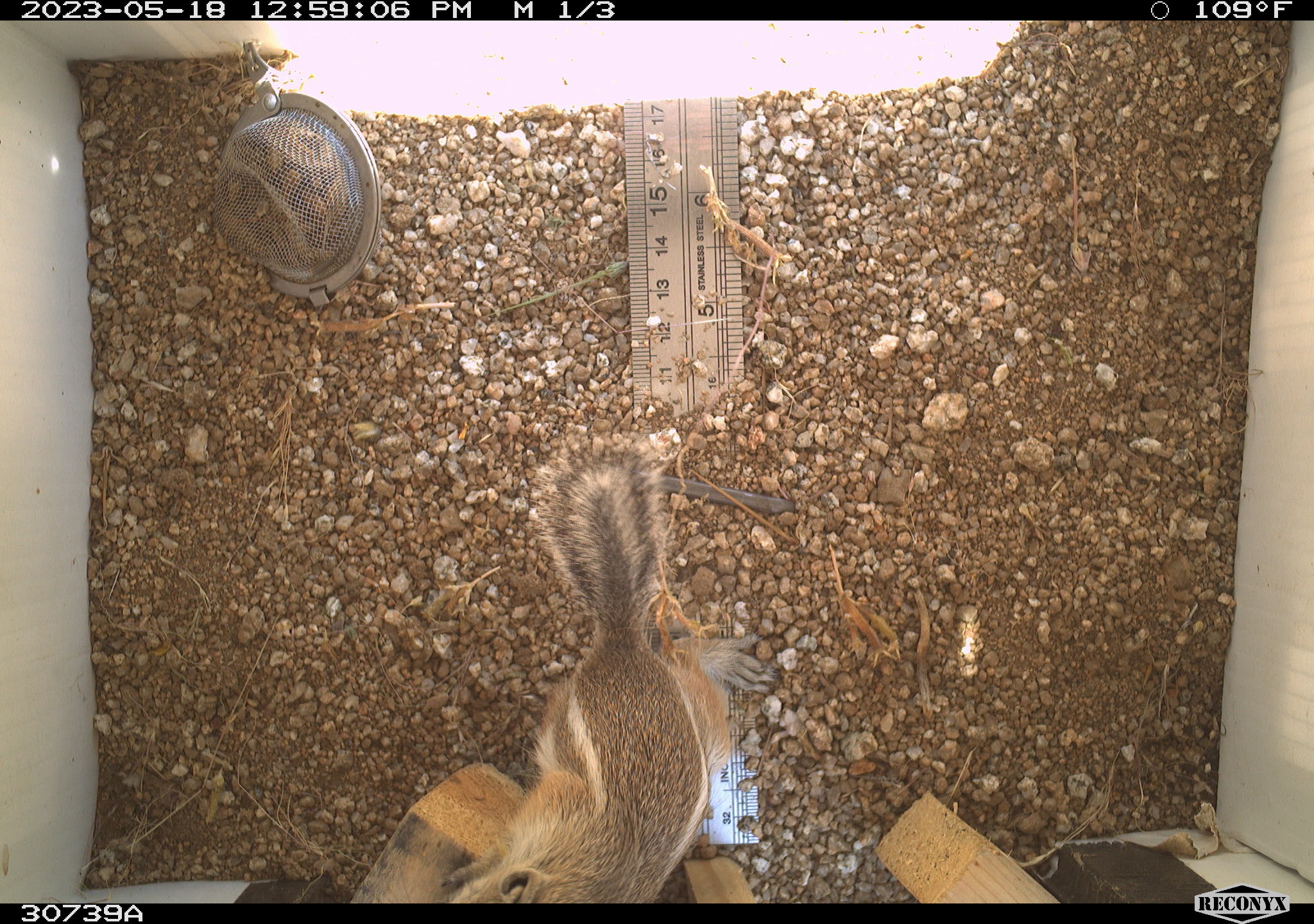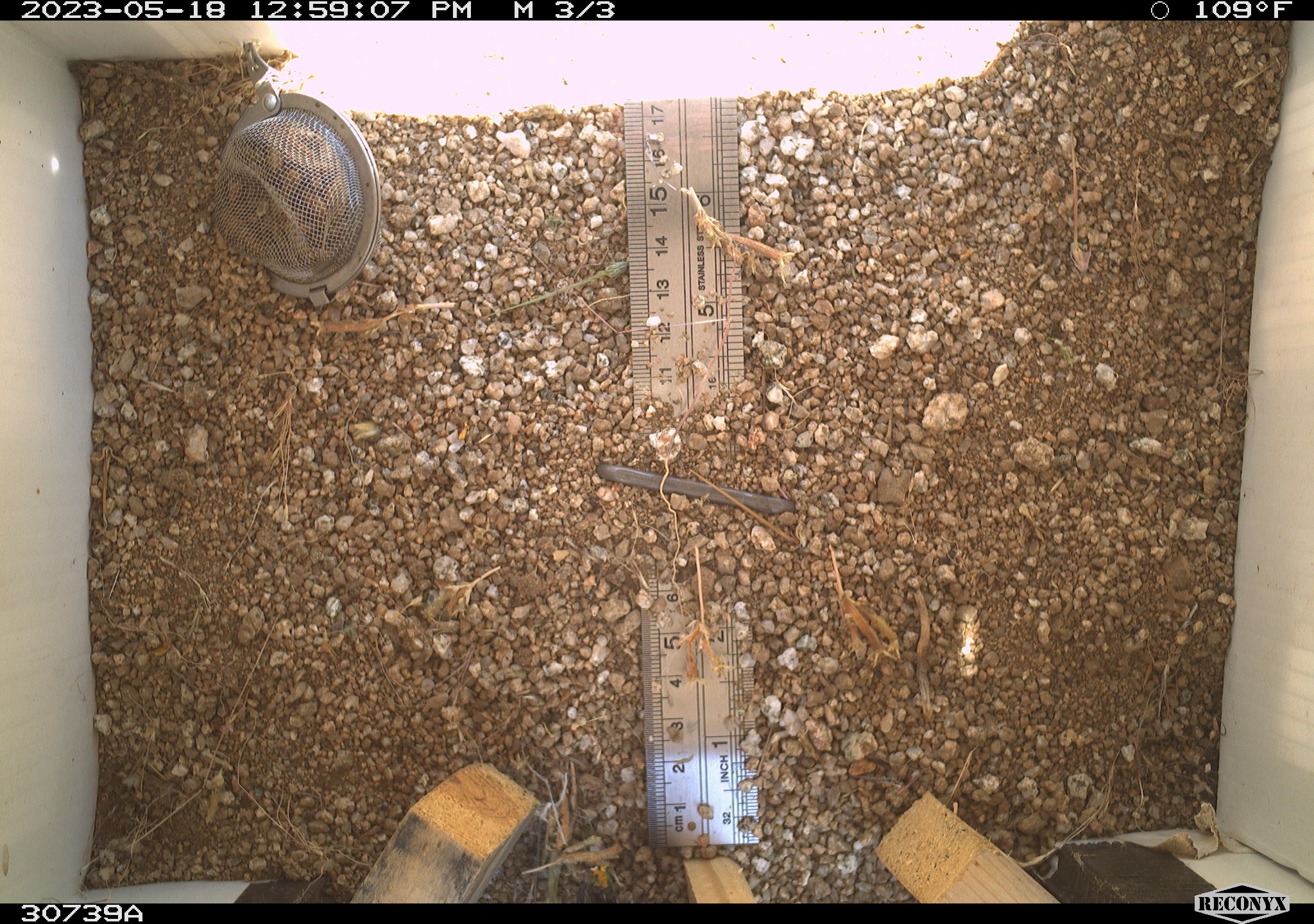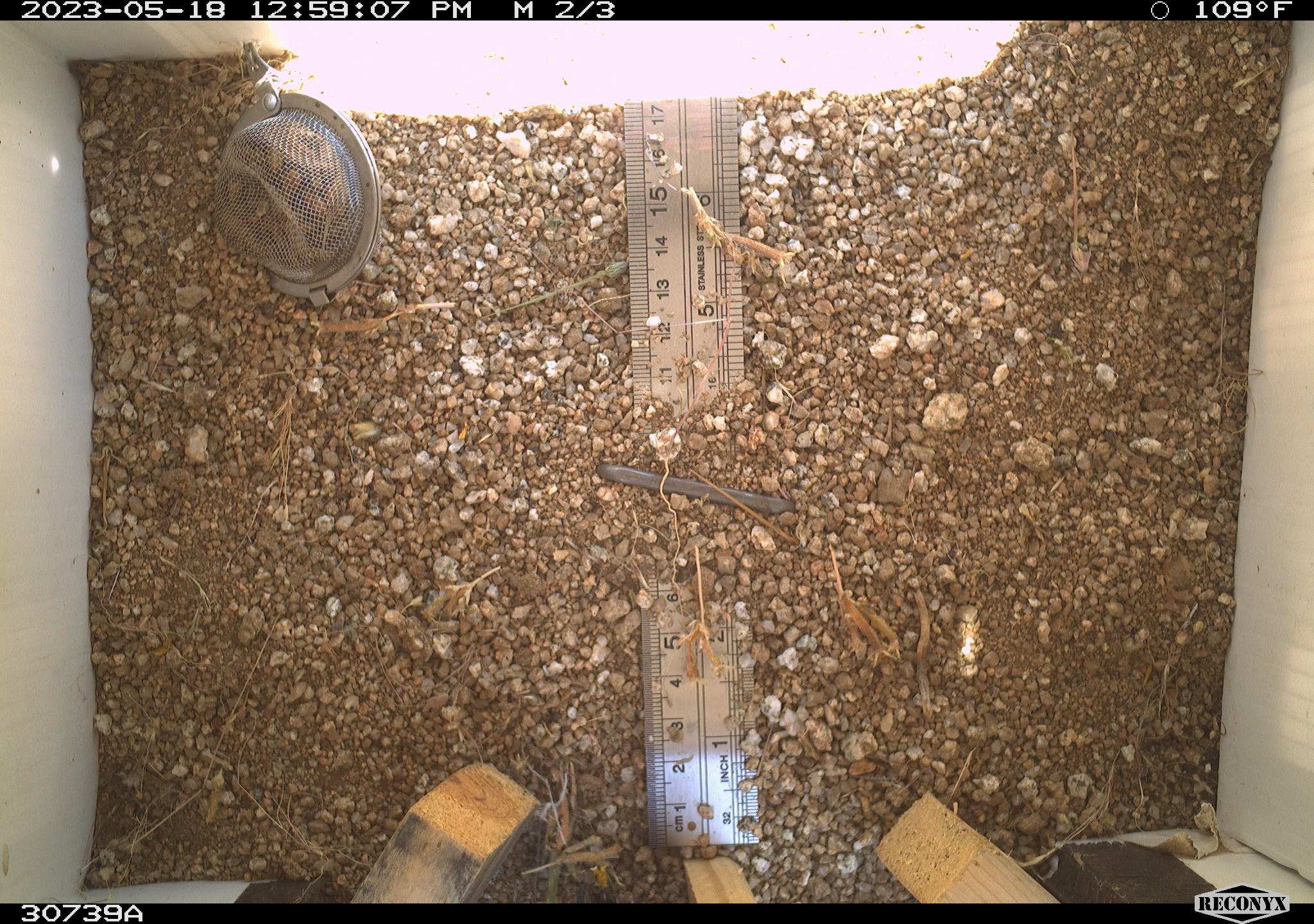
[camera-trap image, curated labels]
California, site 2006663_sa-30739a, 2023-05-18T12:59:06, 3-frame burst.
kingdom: Animalia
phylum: Chordata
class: Mammalia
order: Rodentia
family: Sciuridae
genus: Ammospermophilus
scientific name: Ammospermophilus leucurus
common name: white-tailed antelope squirrel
White-tailed antelope squirrel (Ammospermophilus leucurus).